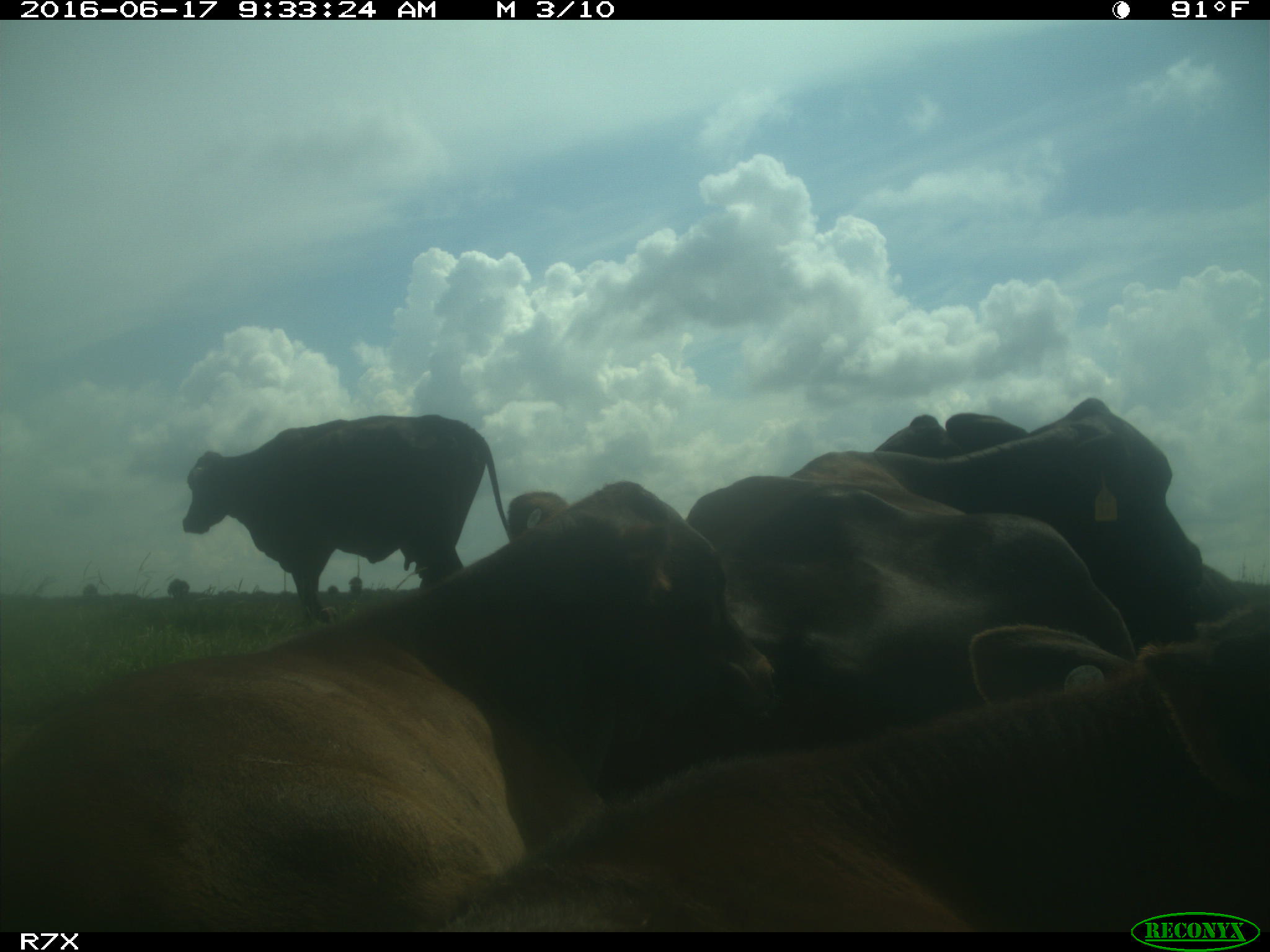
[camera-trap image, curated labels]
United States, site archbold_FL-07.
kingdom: Animalia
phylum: Chordata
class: Mammalia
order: Artiodactyla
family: Bovidae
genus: Bos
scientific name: Bos taurus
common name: domestic cow